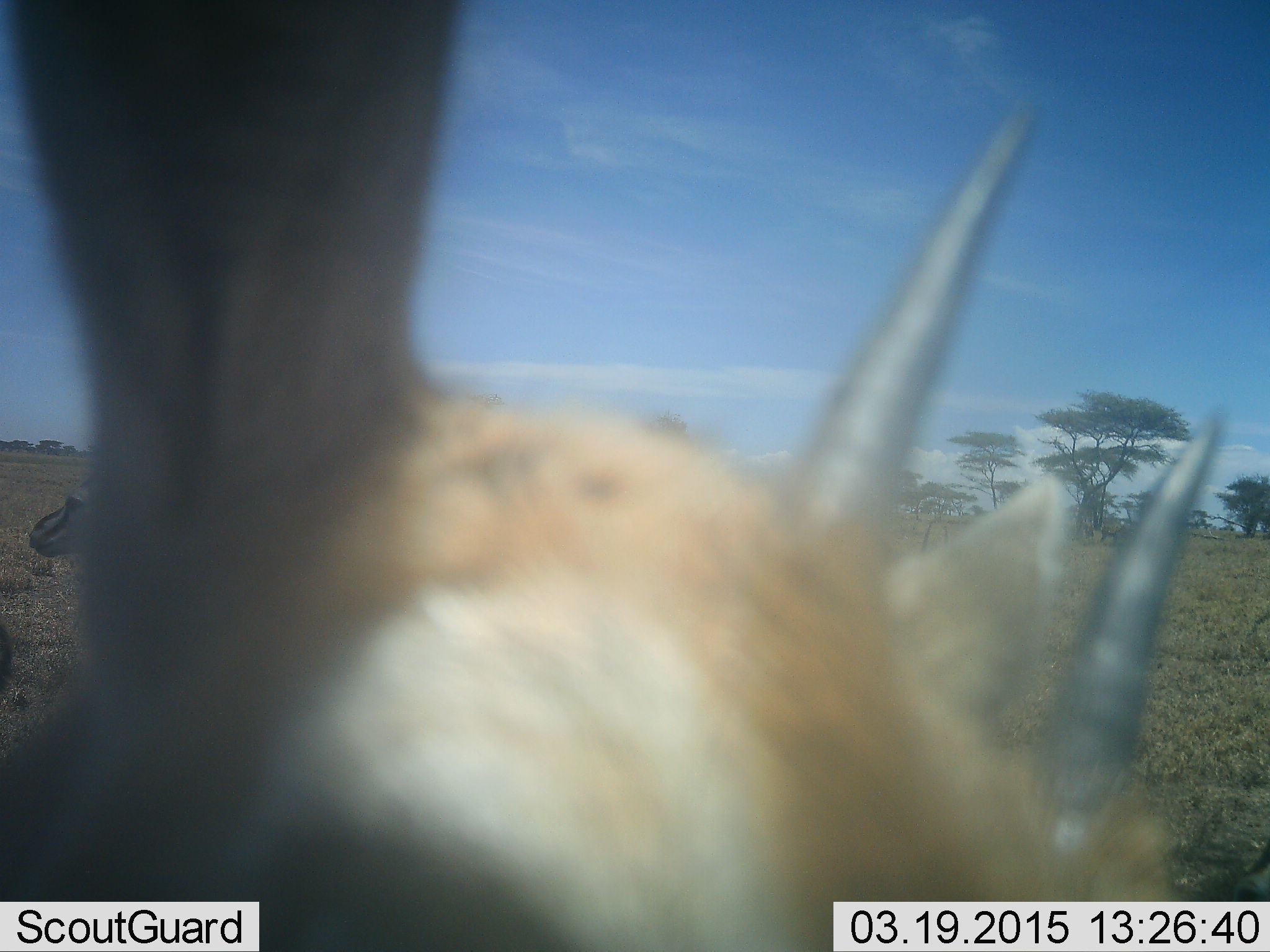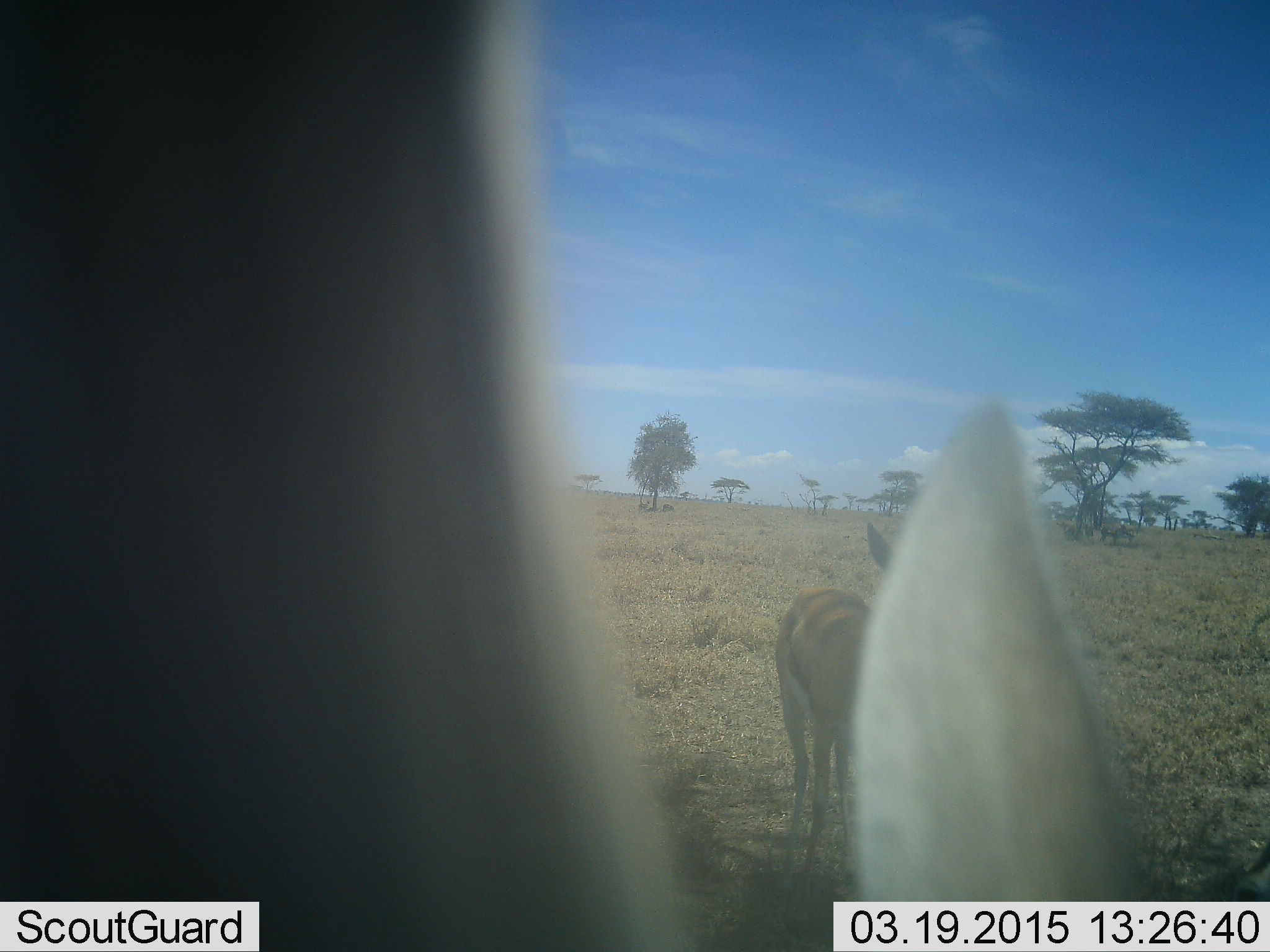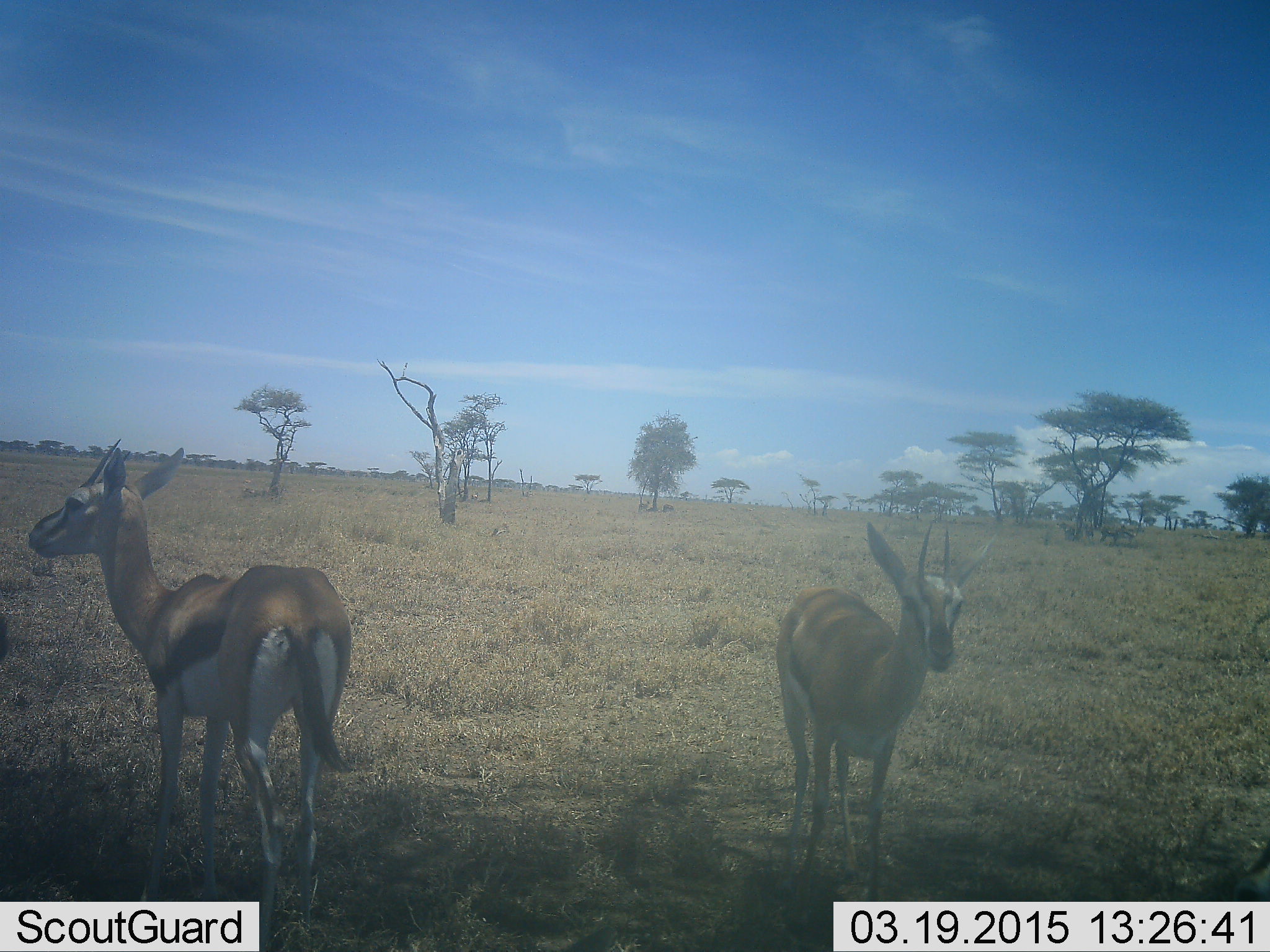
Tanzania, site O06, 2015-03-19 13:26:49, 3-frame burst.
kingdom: Animalia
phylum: Chordata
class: Mammalia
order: Artiodactyla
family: Bovidae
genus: Eudorcas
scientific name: Eudorcas thomsonii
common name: thomson's gazelle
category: gazellethomsons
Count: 3.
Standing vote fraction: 100%.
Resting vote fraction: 0%.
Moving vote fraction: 60%.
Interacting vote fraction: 0%.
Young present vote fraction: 0%.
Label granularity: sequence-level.